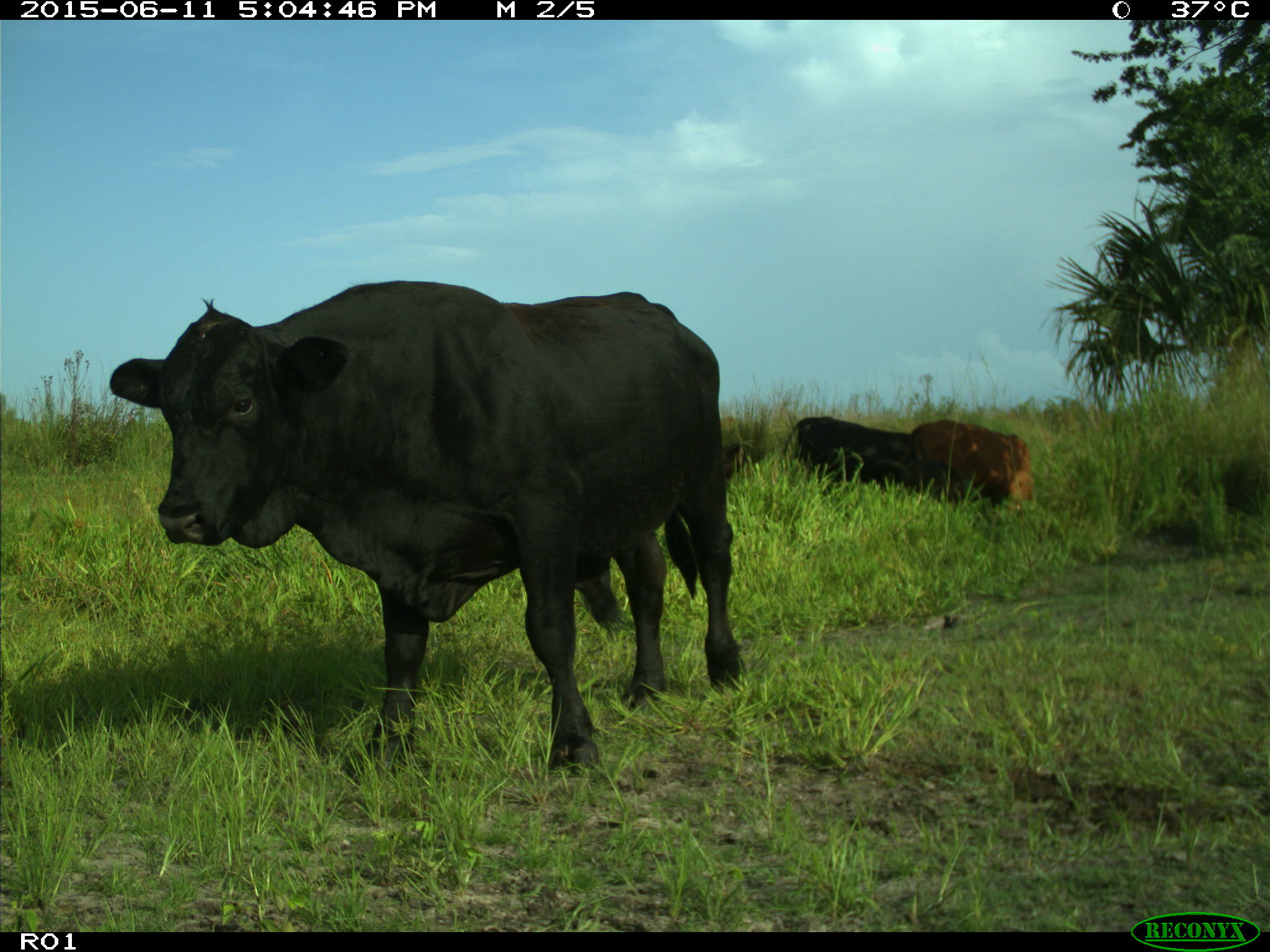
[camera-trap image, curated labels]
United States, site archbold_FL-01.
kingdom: Animalia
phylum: Chordata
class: Mammalia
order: Artiodactyla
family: Bovidae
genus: Bos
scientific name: Bos taurus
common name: domestic cow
Bos taurus (domestic cow).